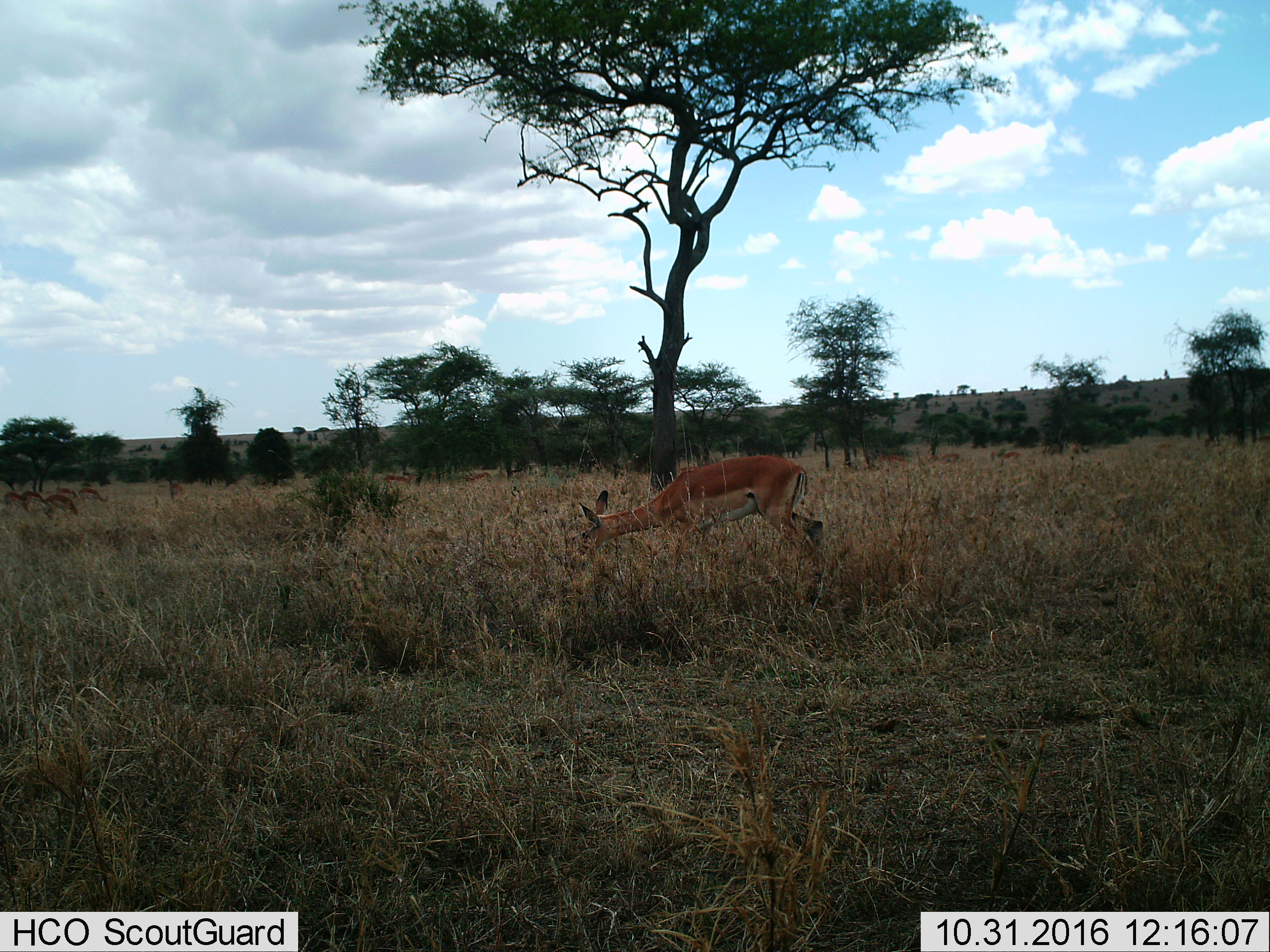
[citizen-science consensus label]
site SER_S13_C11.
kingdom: Animalia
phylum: Chordata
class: Mammalia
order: Artiodactyla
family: Bovidae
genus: Aepyceros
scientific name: Aepyceros melampus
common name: impala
Impala (Aepyceros melampus), count 11-50. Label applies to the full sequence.